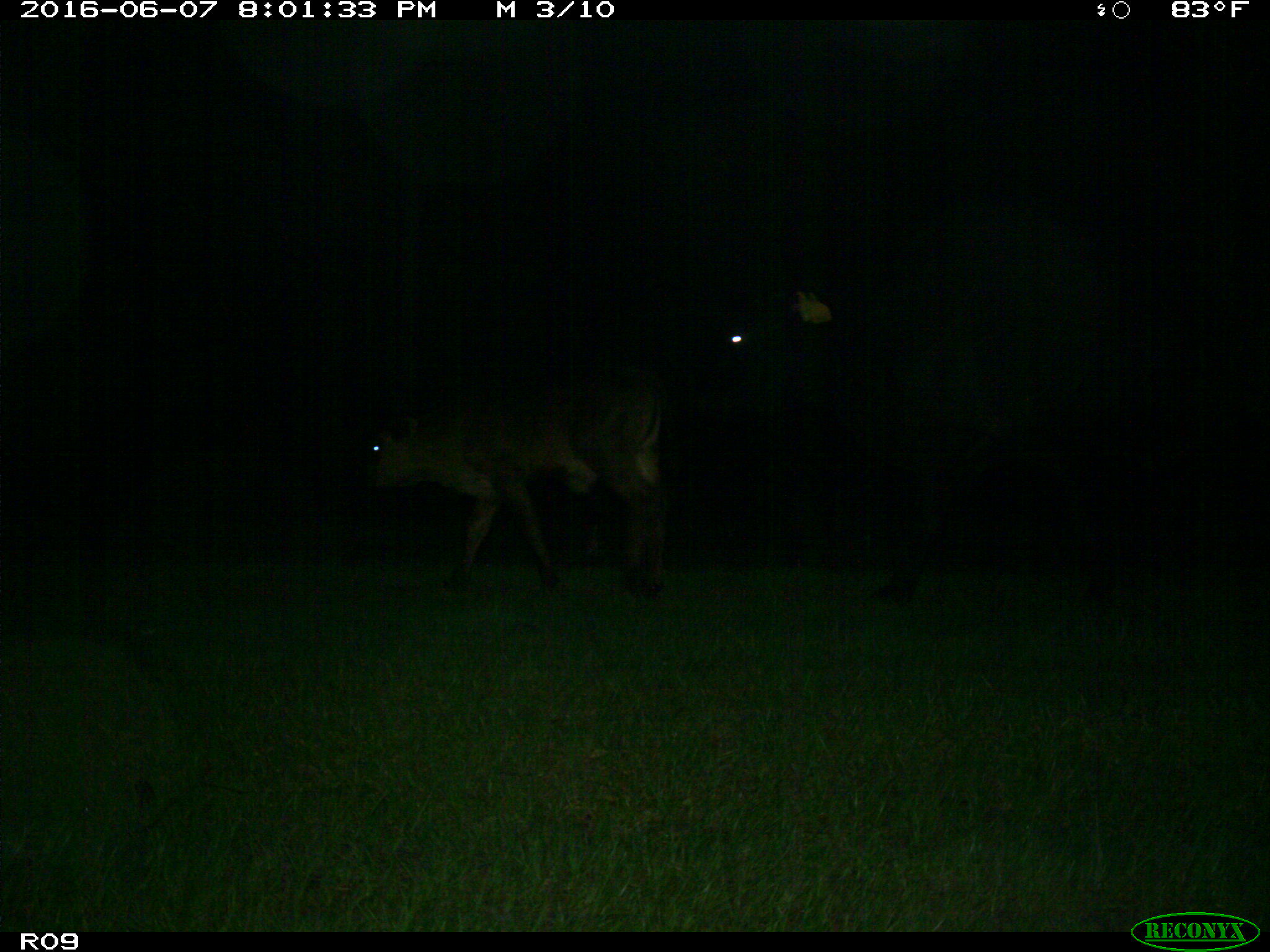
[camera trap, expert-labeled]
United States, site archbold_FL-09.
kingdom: Animalia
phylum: Chordata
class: Mammalia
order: Artiodactyla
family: Bovidae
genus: Bos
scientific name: Bos taurus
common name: domestic cow